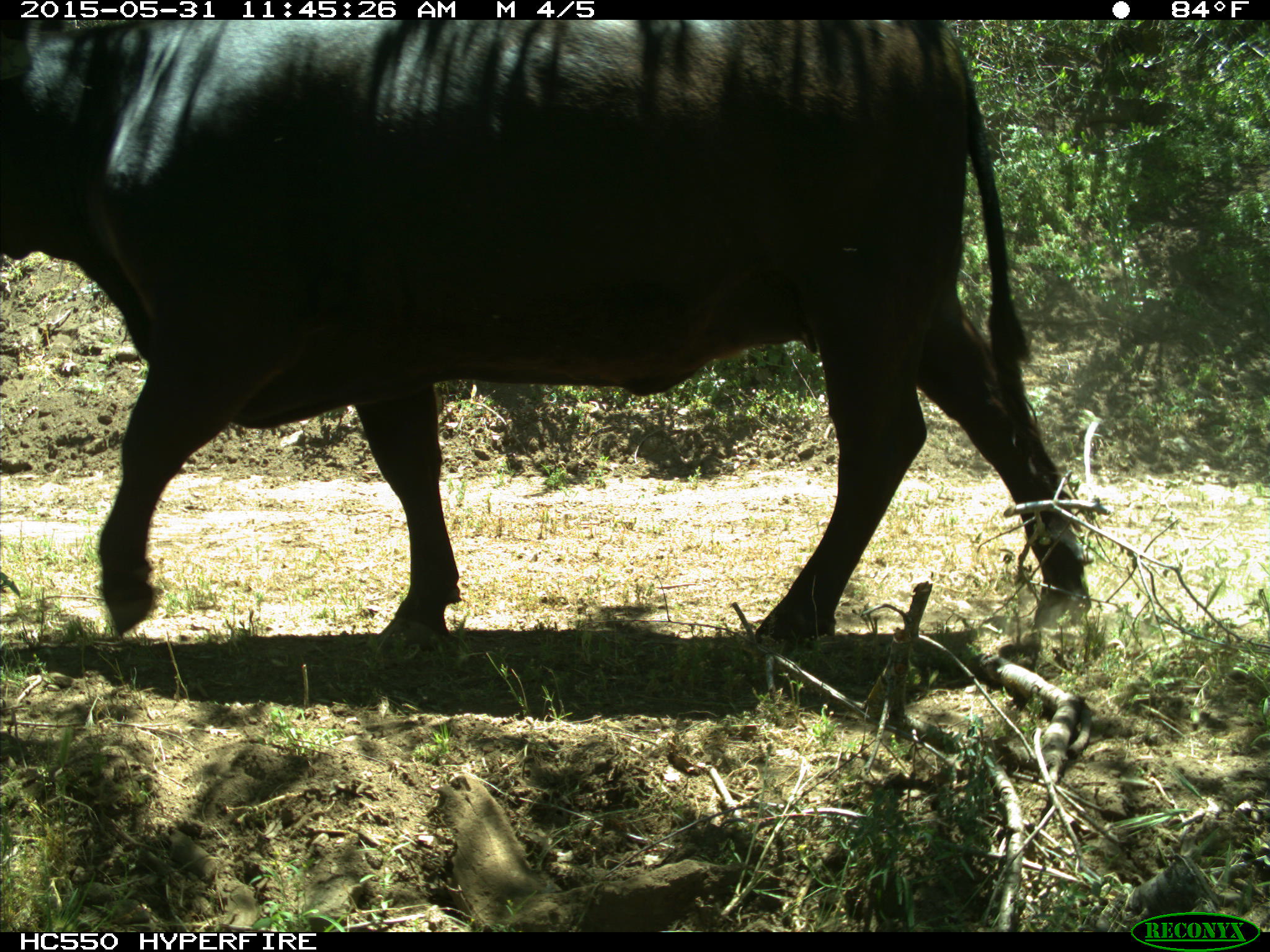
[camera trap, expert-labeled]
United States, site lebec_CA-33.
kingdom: Animalia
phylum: Chordata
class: Mammalia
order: Artiodactyla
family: Bovidae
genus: Bos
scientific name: Bos taurus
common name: domestic cow